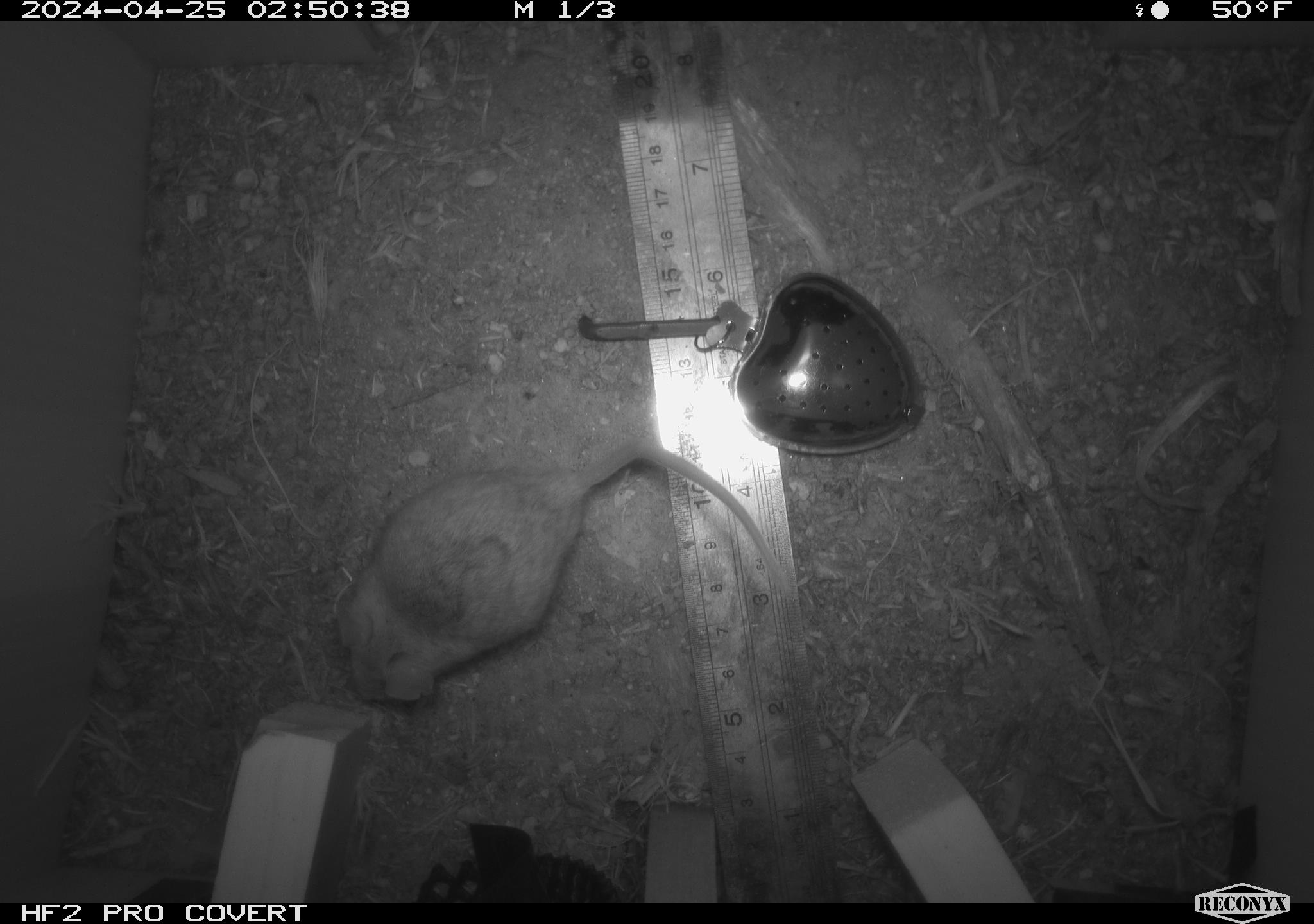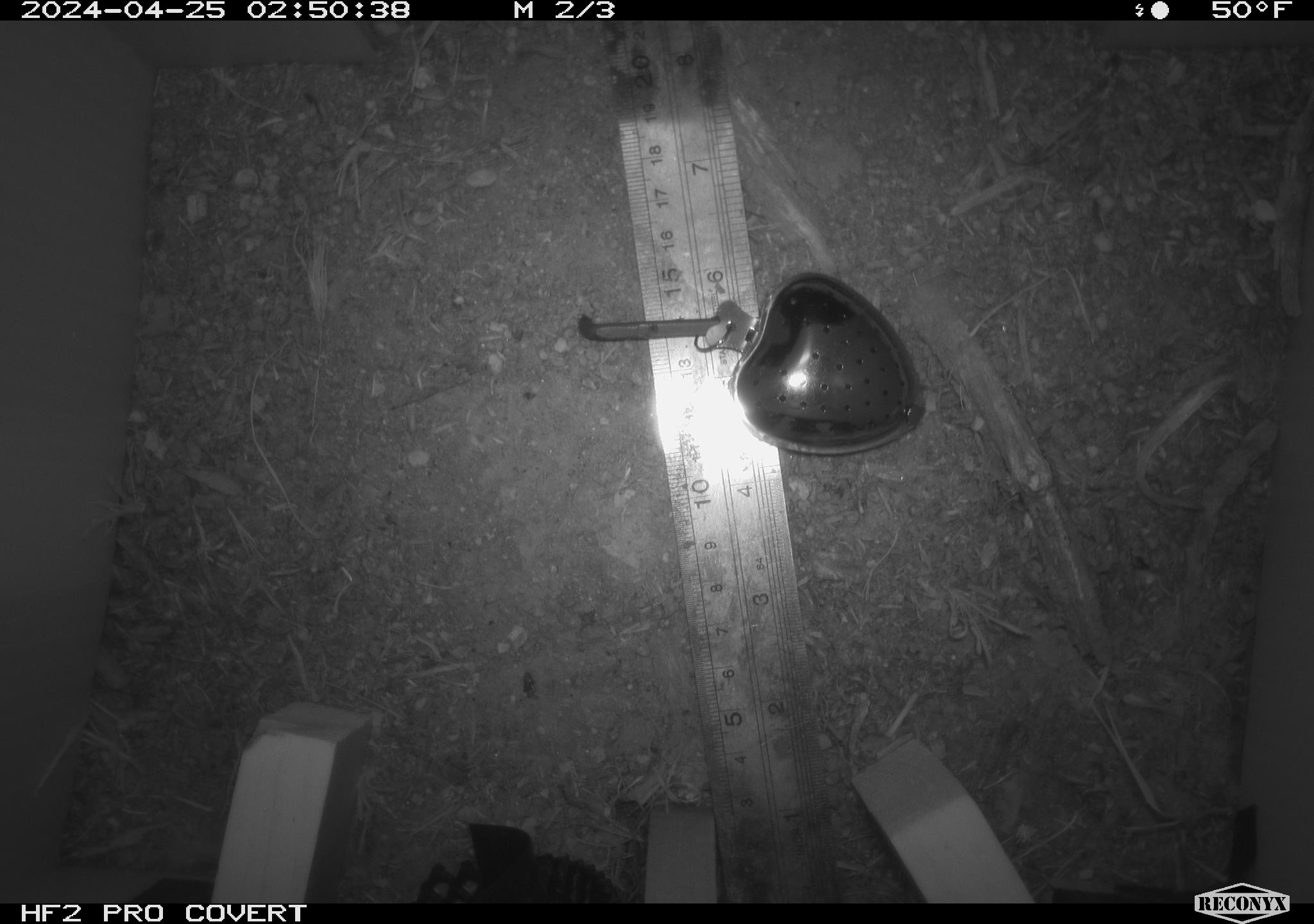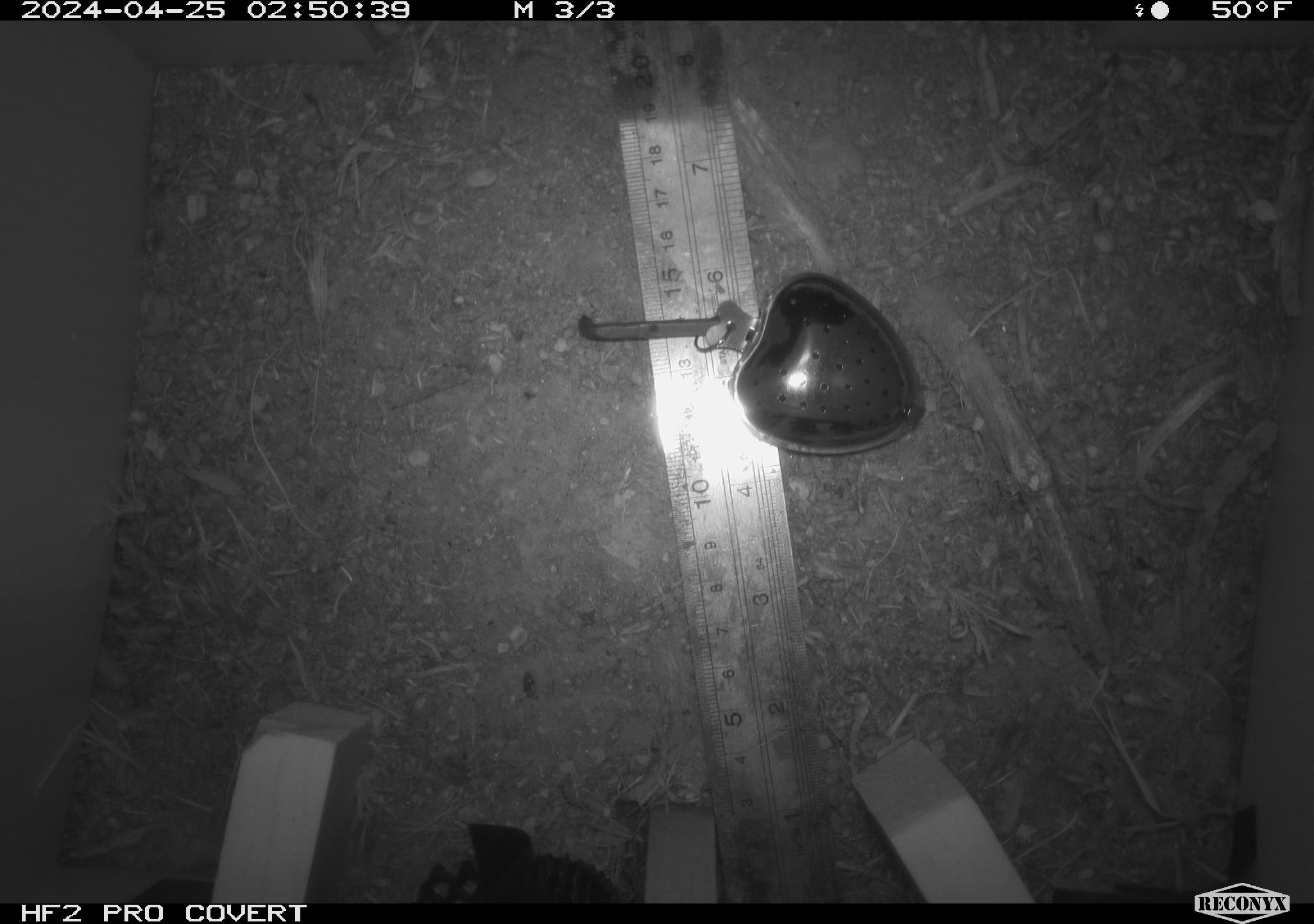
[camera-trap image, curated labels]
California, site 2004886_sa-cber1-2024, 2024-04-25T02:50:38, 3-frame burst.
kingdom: Animalia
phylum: Chordata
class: Mammalia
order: Rodentia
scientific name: Rodentia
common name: mouse species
Mouse species (Rodentia).